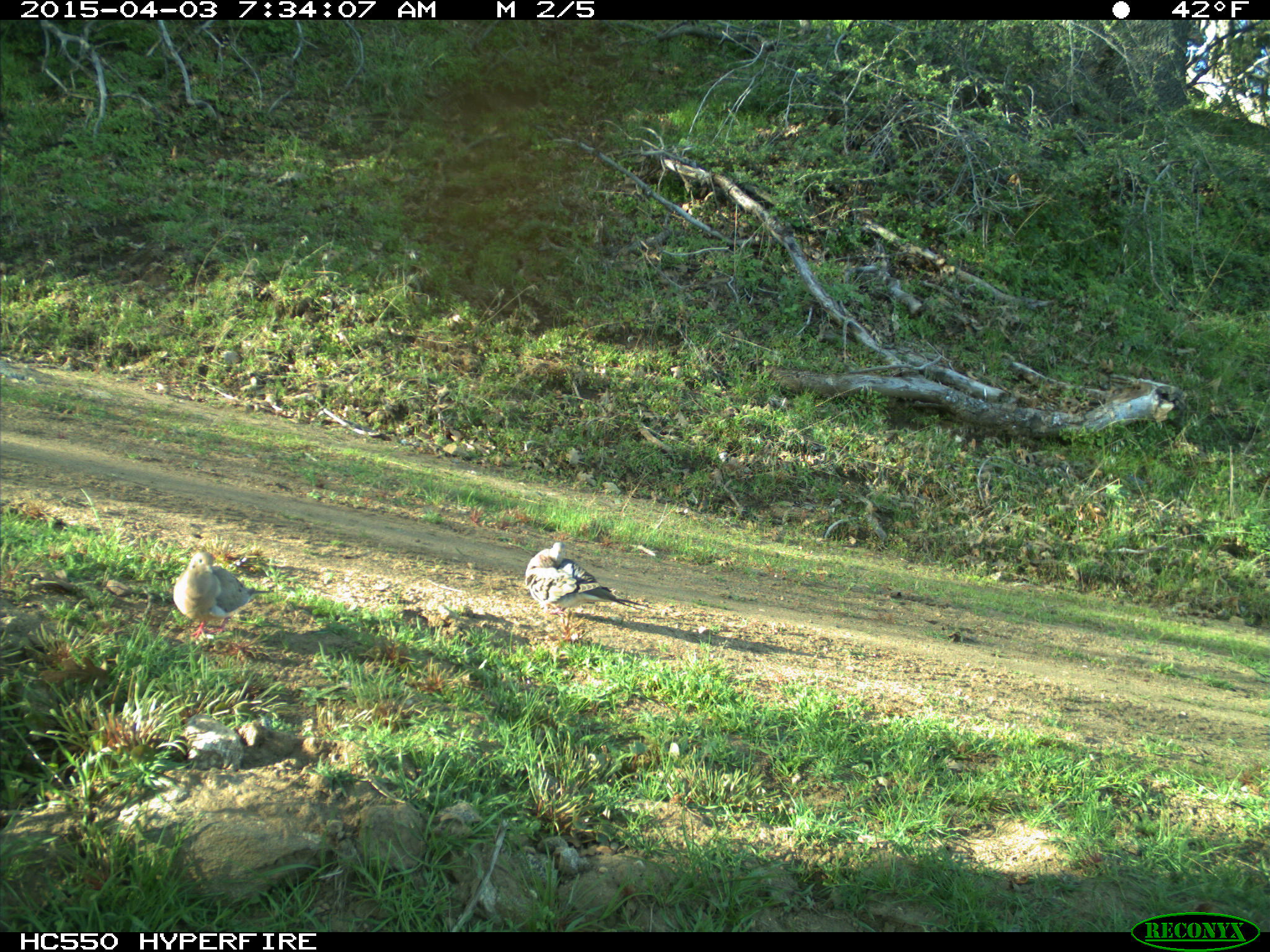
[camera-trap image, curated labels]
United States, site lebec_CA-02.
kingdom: Animalia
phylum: Chordata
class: Aves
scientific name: Aves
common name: birds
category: unidentified bird